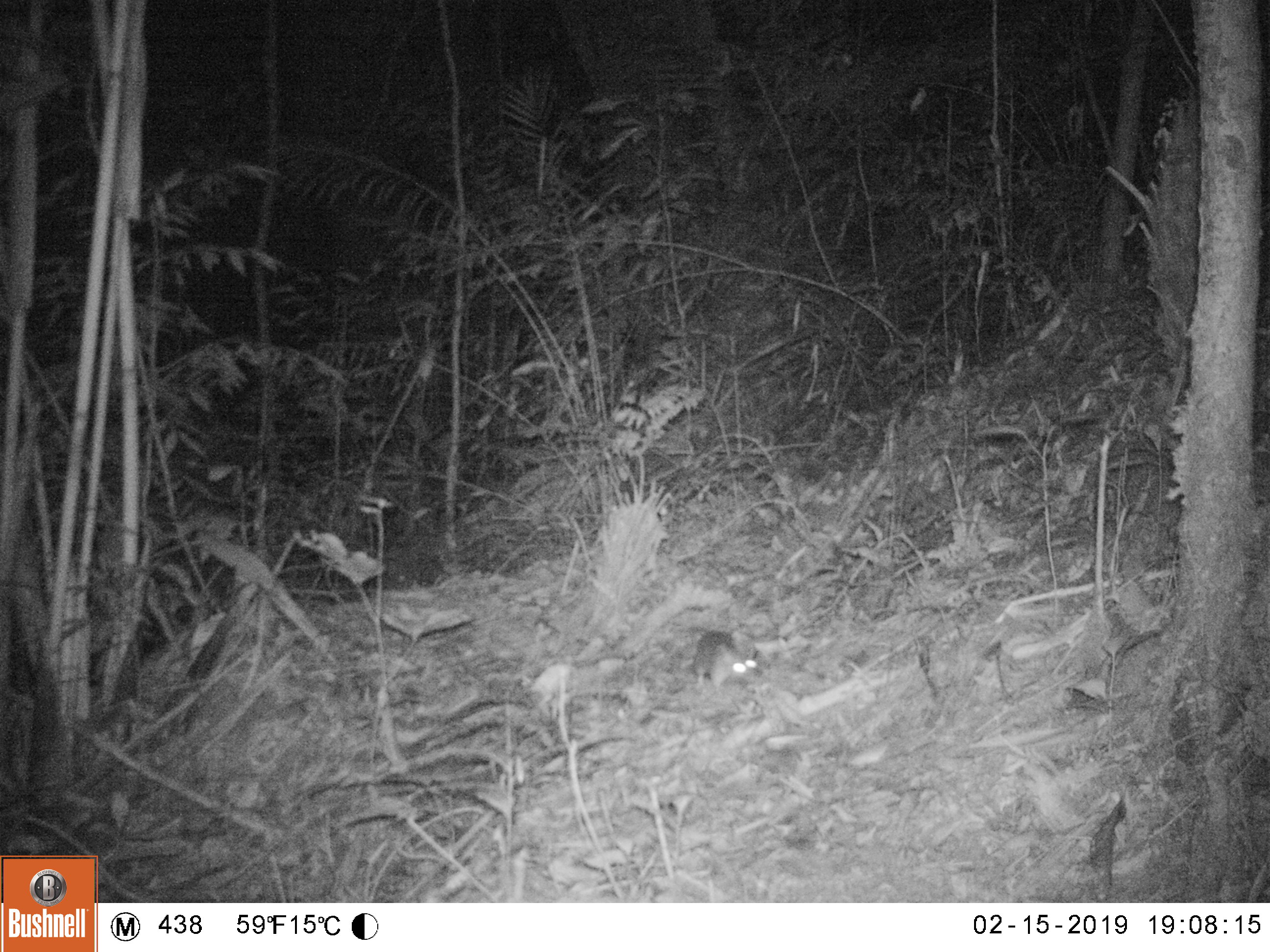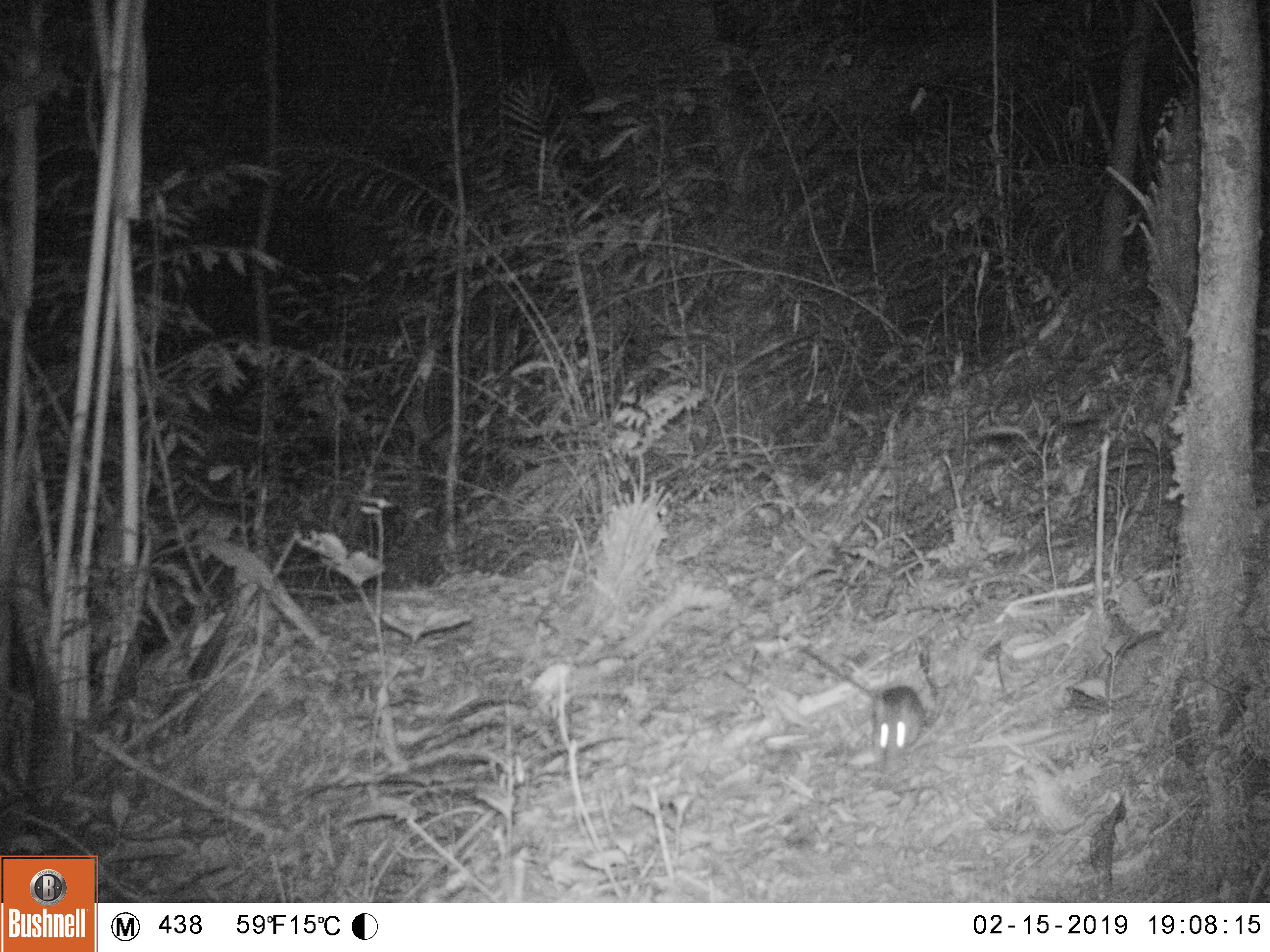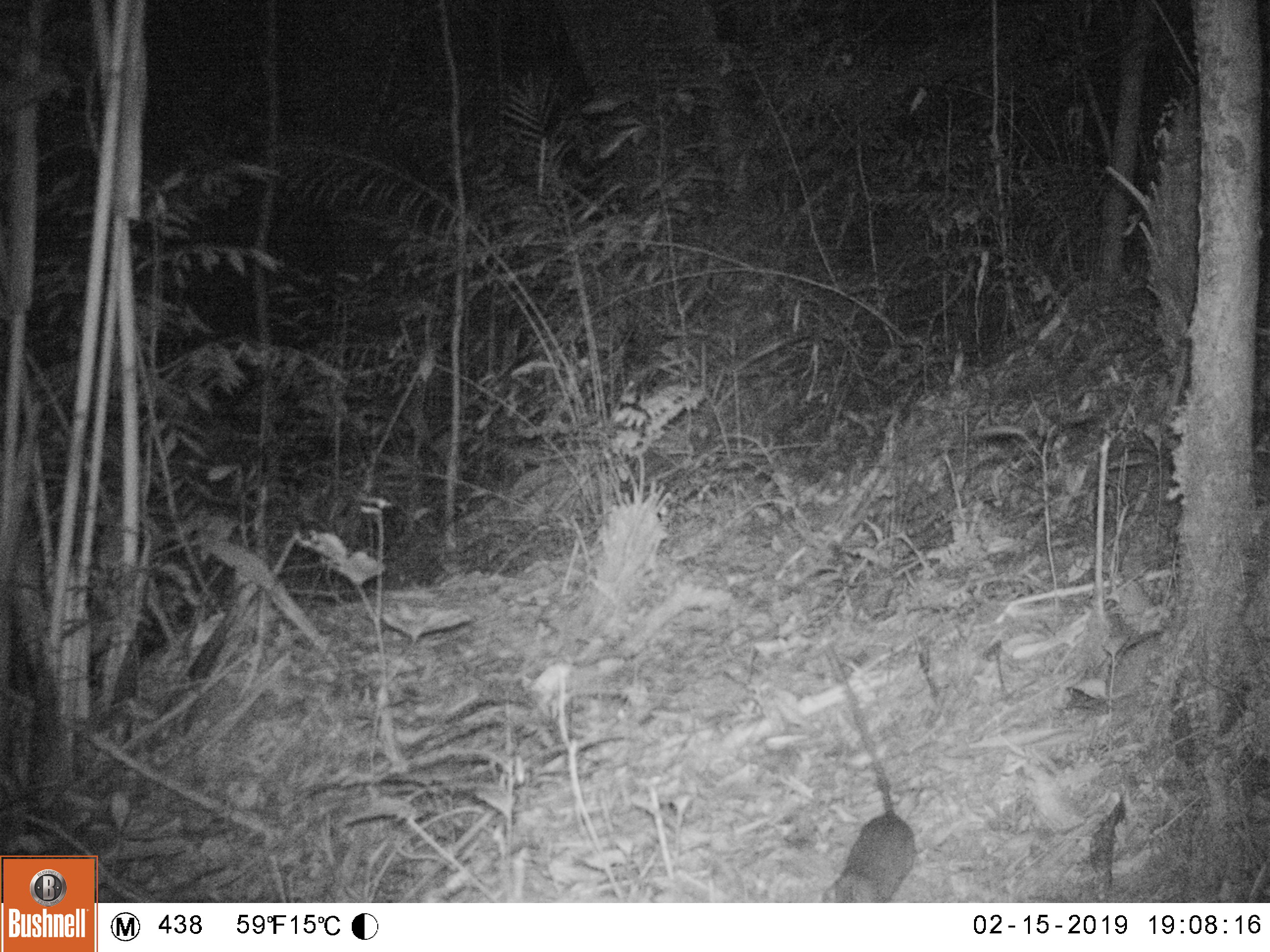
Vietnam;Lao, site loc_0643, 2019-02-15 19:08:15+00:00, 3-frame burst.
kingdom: Animalia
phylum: Chordata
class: Mammalia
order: Rodentia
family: Muridae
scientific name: Muridae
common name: old-world mice and rats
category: unidentified murid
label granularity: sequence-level